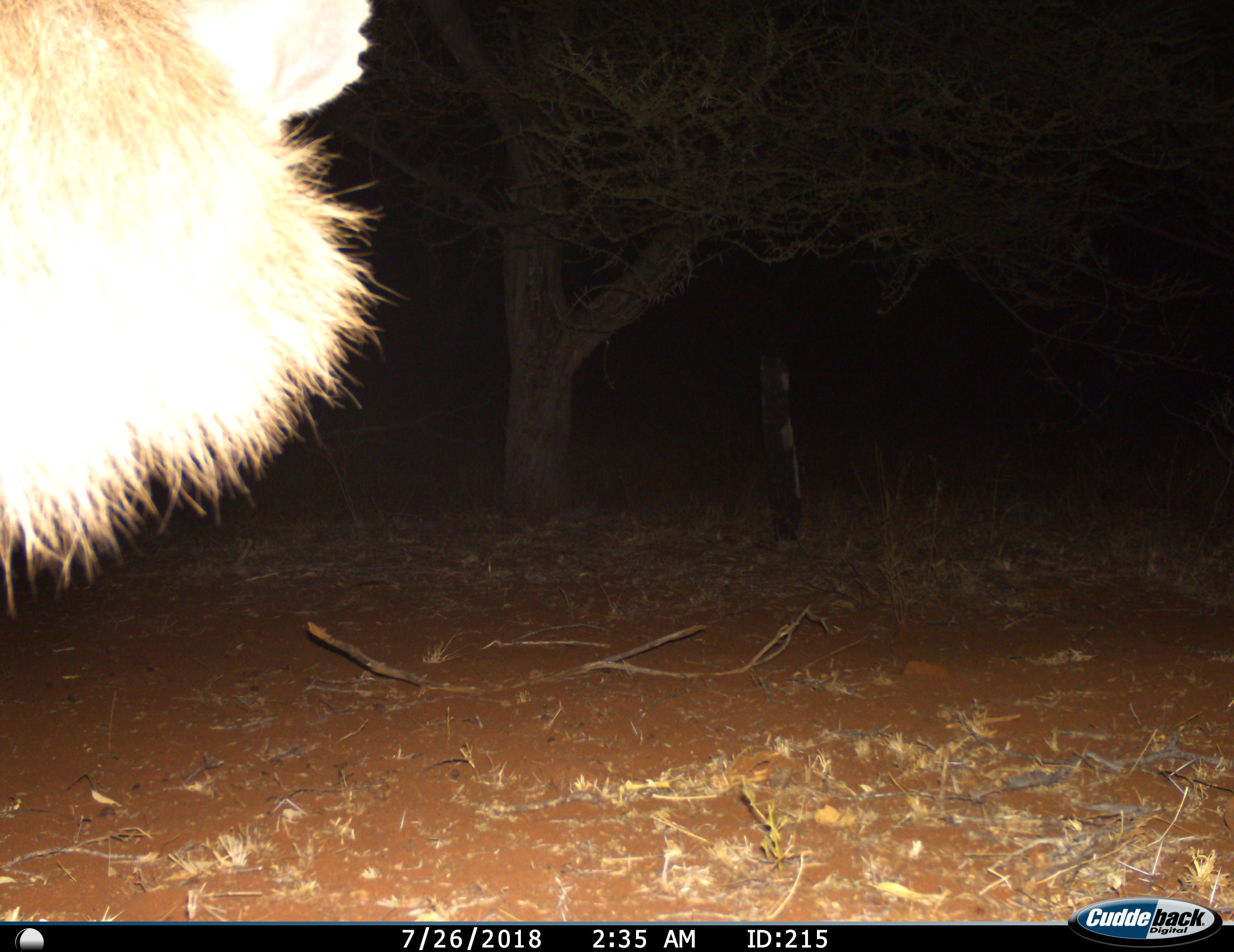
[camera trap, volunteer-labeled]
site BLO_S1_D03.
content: unidentified animal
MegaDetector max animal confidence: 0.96